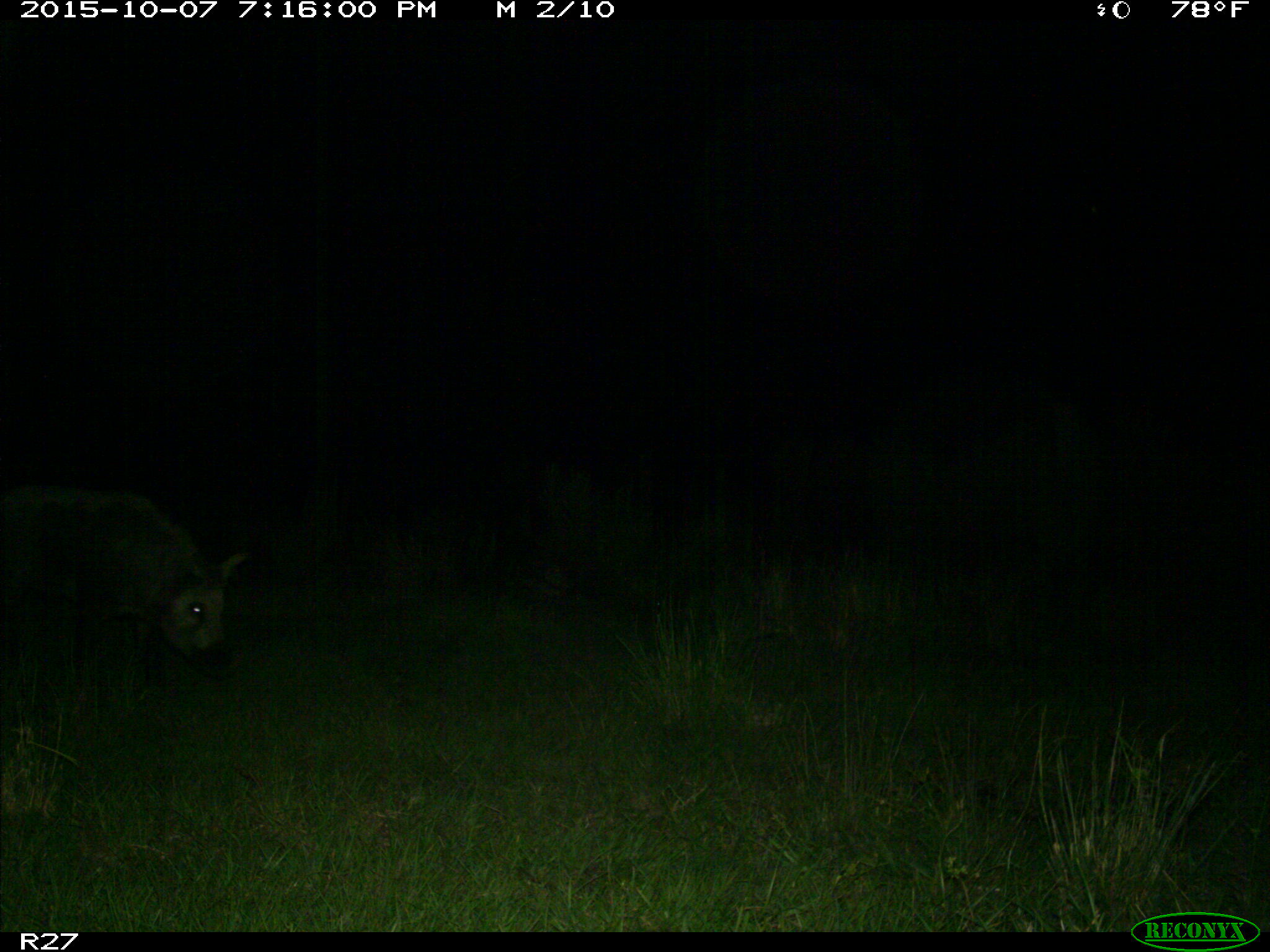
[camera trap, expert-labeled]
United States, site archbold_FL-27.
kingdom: Animalia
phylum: Chordata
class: Mammalia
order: Artiodactyla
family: Suidae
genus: Sus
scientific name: Sus scrofa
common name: wild boar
Sus scrofa (wild boar).